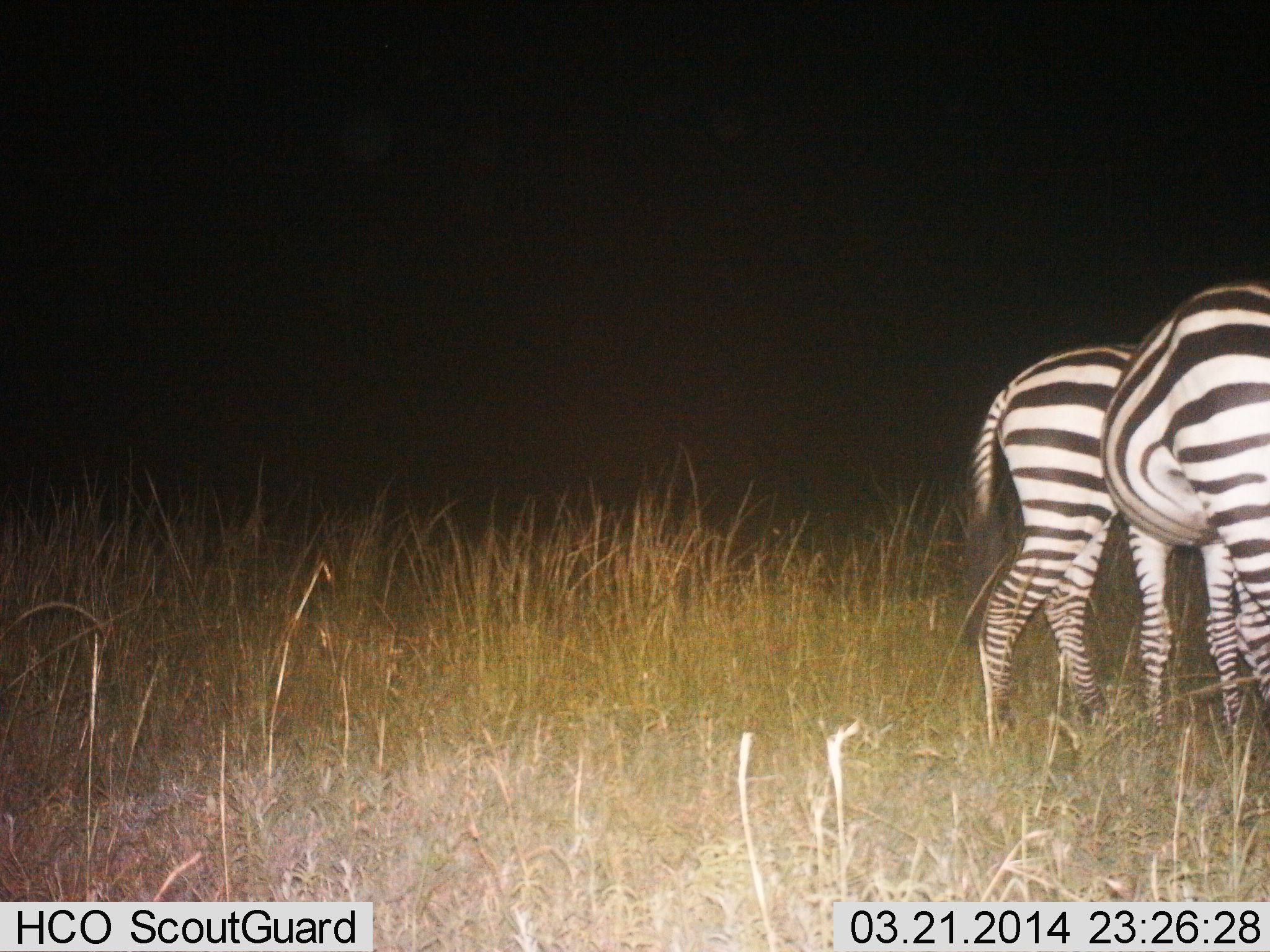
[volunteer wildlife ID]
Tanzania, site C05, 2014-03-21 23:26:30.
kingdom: Animalia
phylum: Chordata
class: Mammalia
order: Perissodactyla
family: Equidae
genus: Equus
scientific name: Equus quagga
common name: plains zebra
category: zebra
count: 2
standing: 70%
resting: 10%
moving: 10%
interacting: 0%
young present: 0%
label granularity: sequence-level